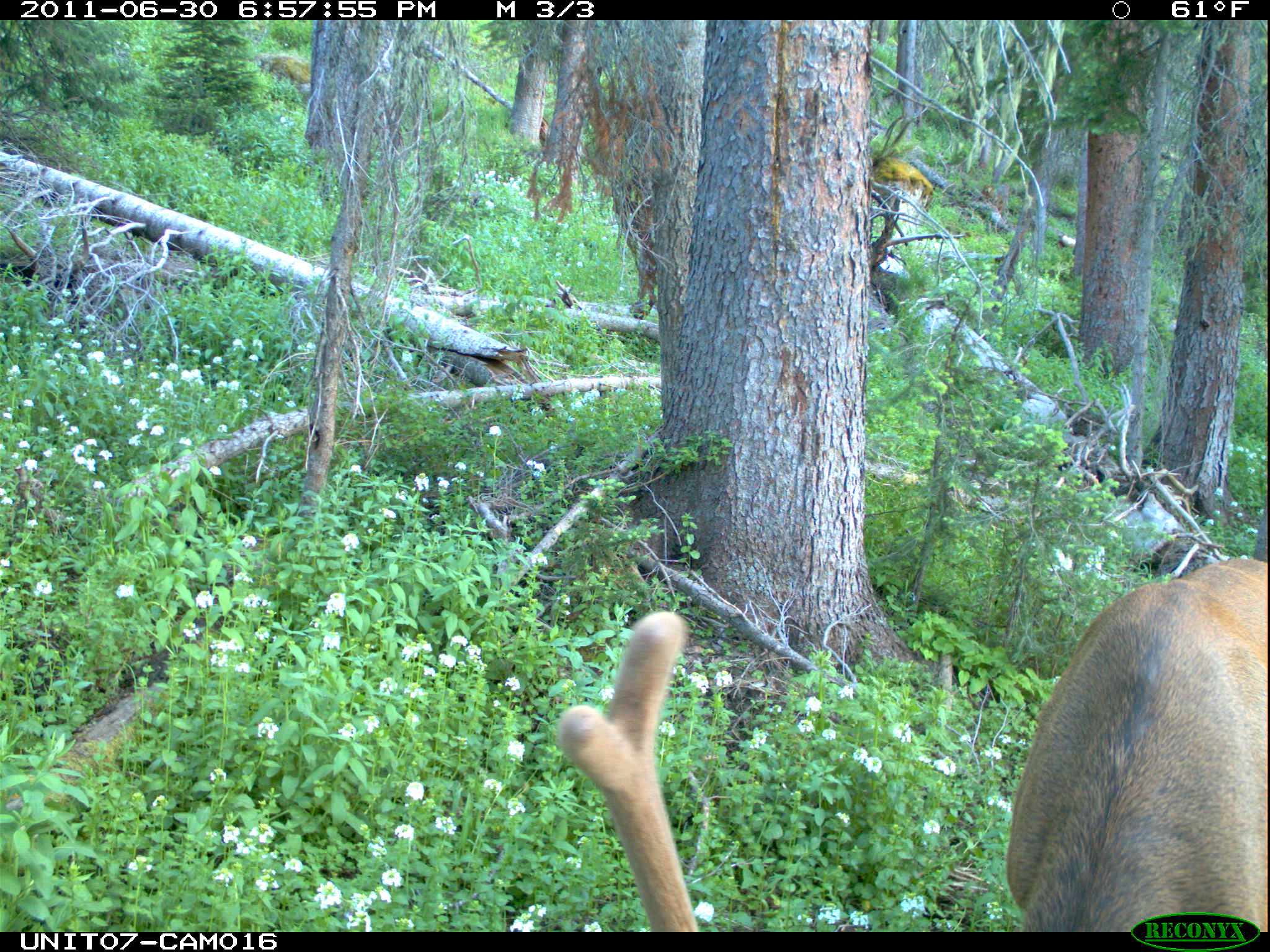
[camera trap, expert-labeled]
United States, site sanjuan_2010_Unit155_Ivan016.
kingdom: Animalia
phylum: Chordata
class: Mammalia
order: Artiodactyla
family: Cervidae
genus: Cervus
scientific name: Cervus elaphus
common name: red deer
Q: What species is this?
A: Cervus elaphus (red deer).